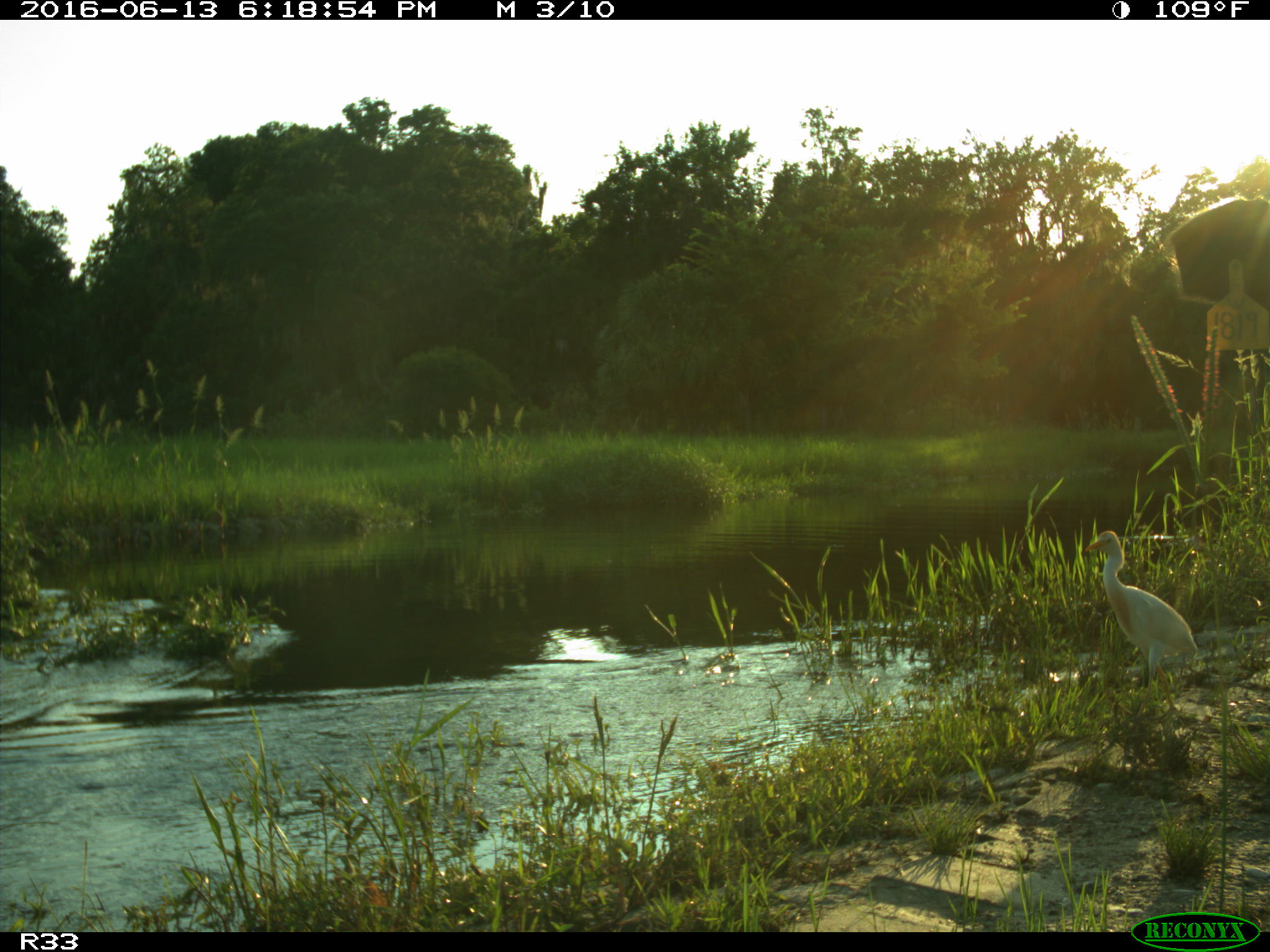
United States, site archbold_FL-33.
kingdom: Animalia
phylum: Chordata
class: Mammalia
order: Artiodactyla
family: Bovidae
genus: Bos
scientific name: Bos taurus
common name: domestic cow